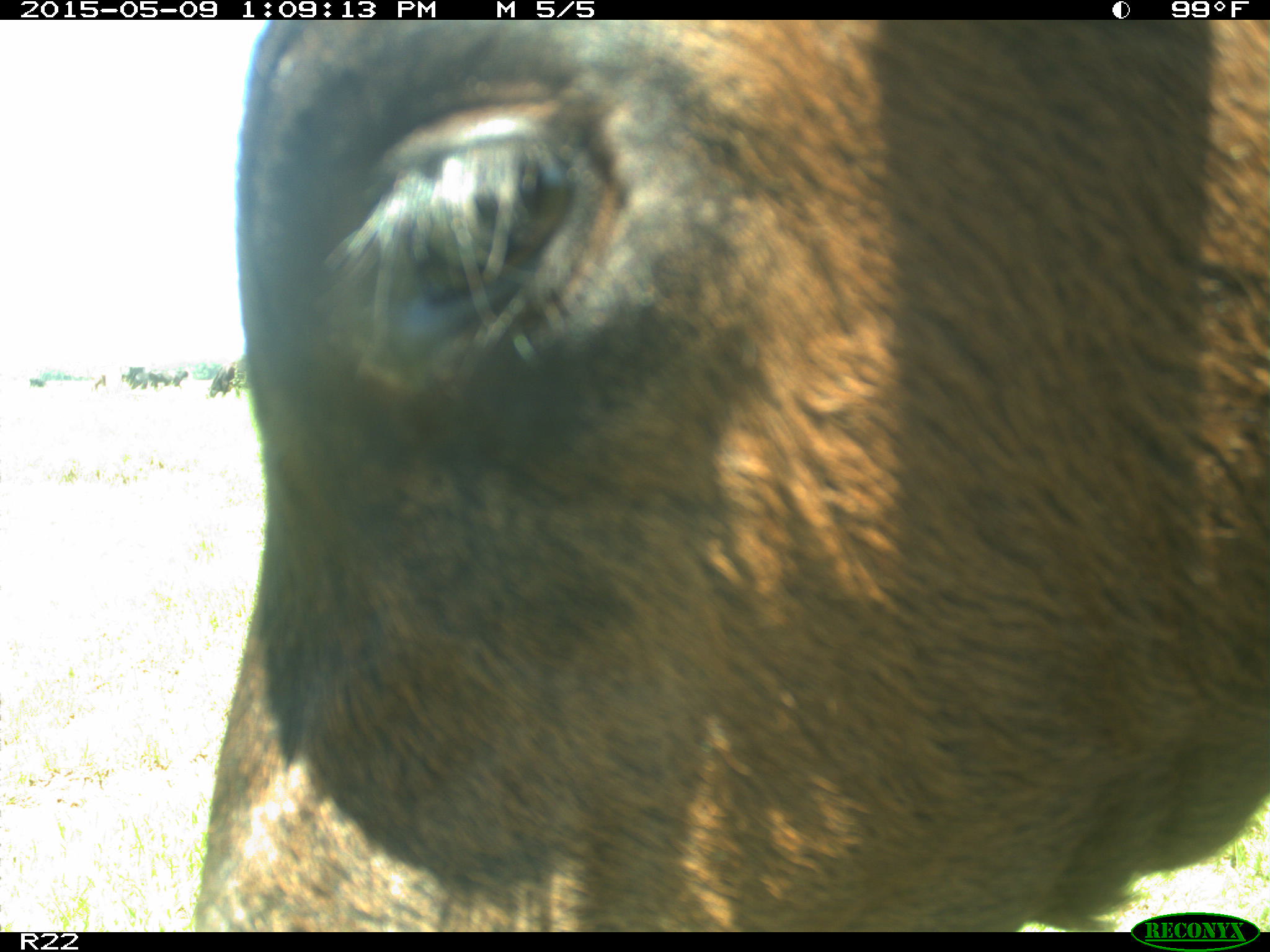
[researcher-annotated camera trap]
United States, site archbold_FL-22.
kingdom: Animalia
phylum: Chordata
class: Mammalia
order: Artiodactyla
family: Bovidae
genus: Bos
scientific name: Bos taurus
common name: domestic cow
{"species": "Bos taurus (domestic cow)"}